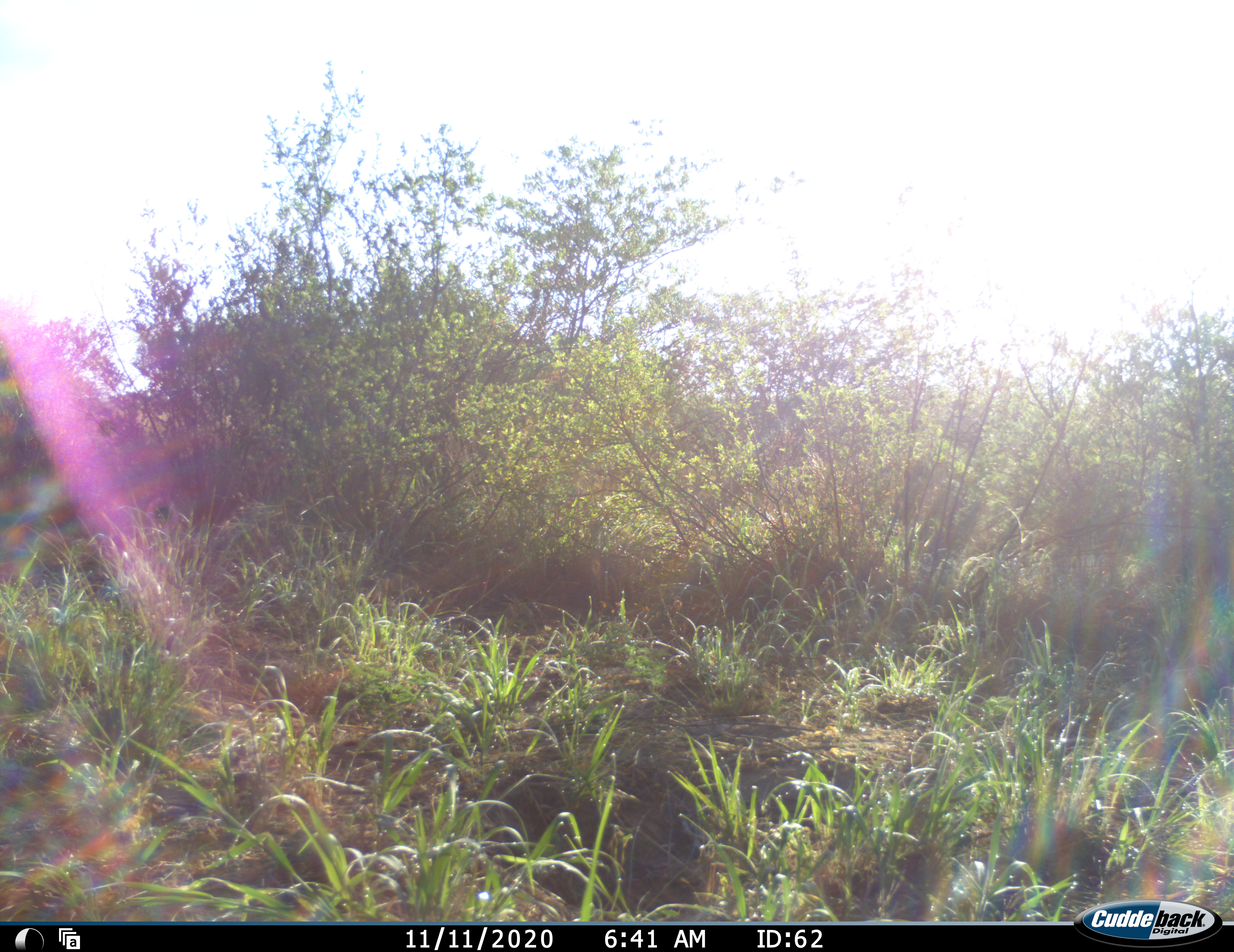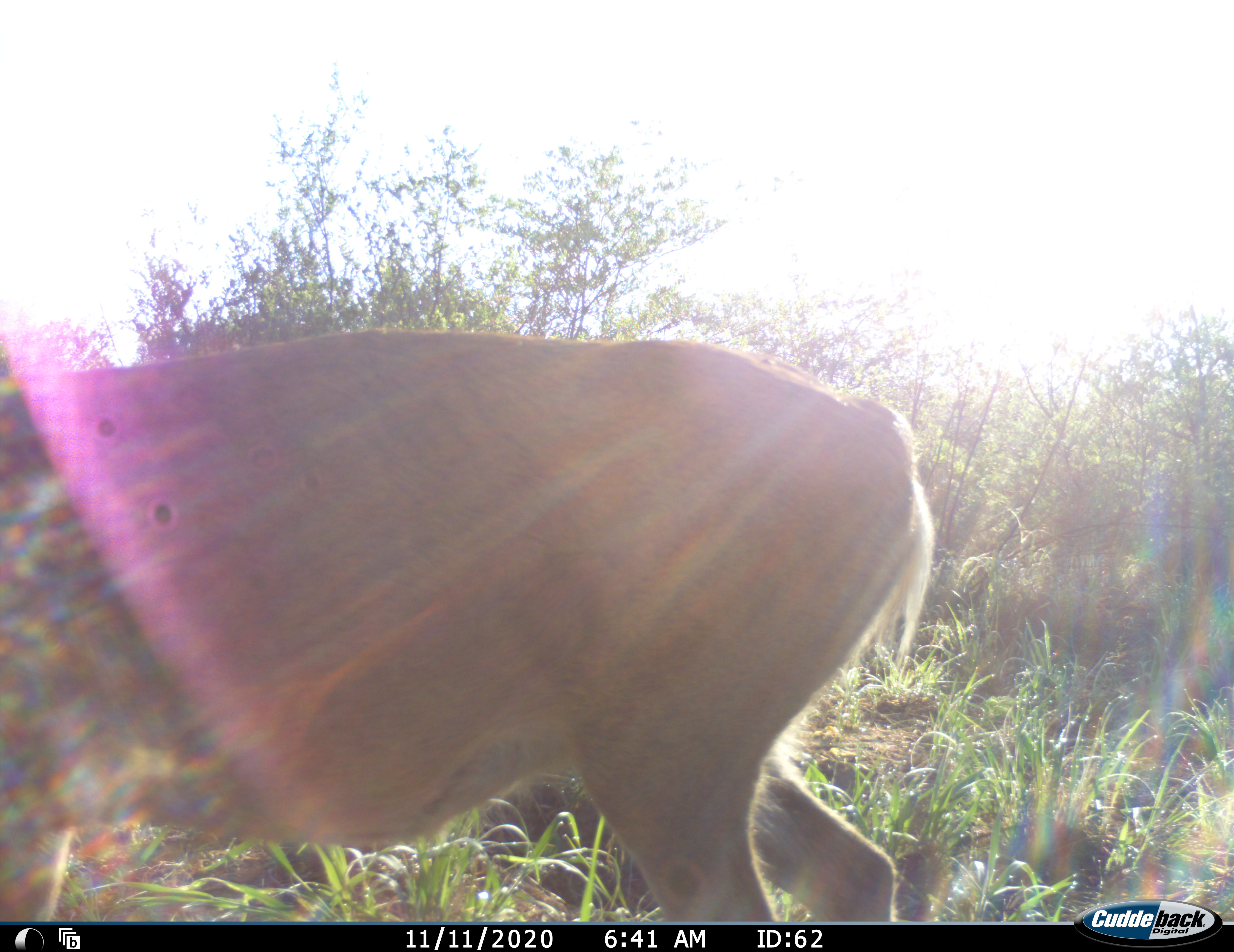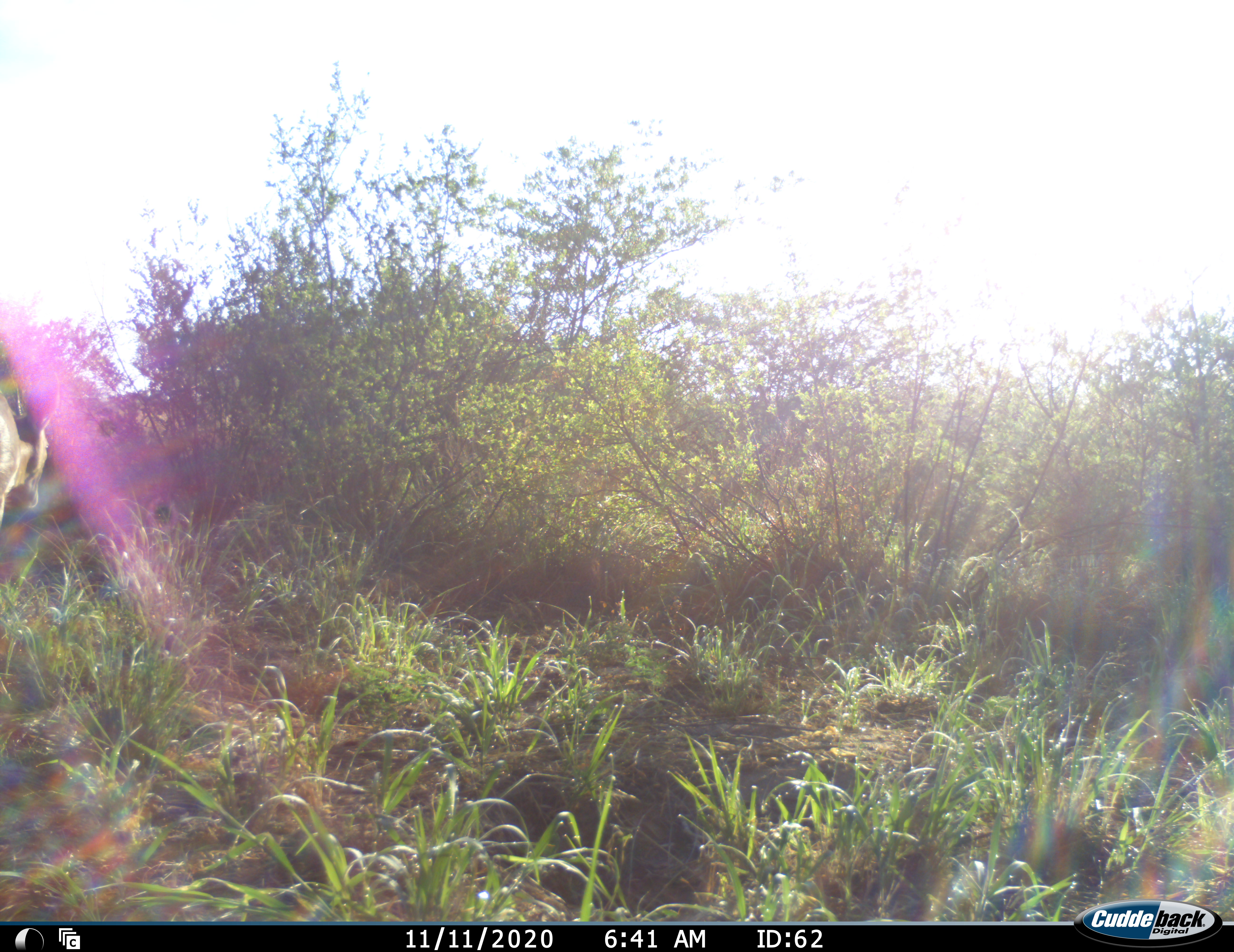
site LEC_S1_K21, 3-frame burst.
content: unidentified animal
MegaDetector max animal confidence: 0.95